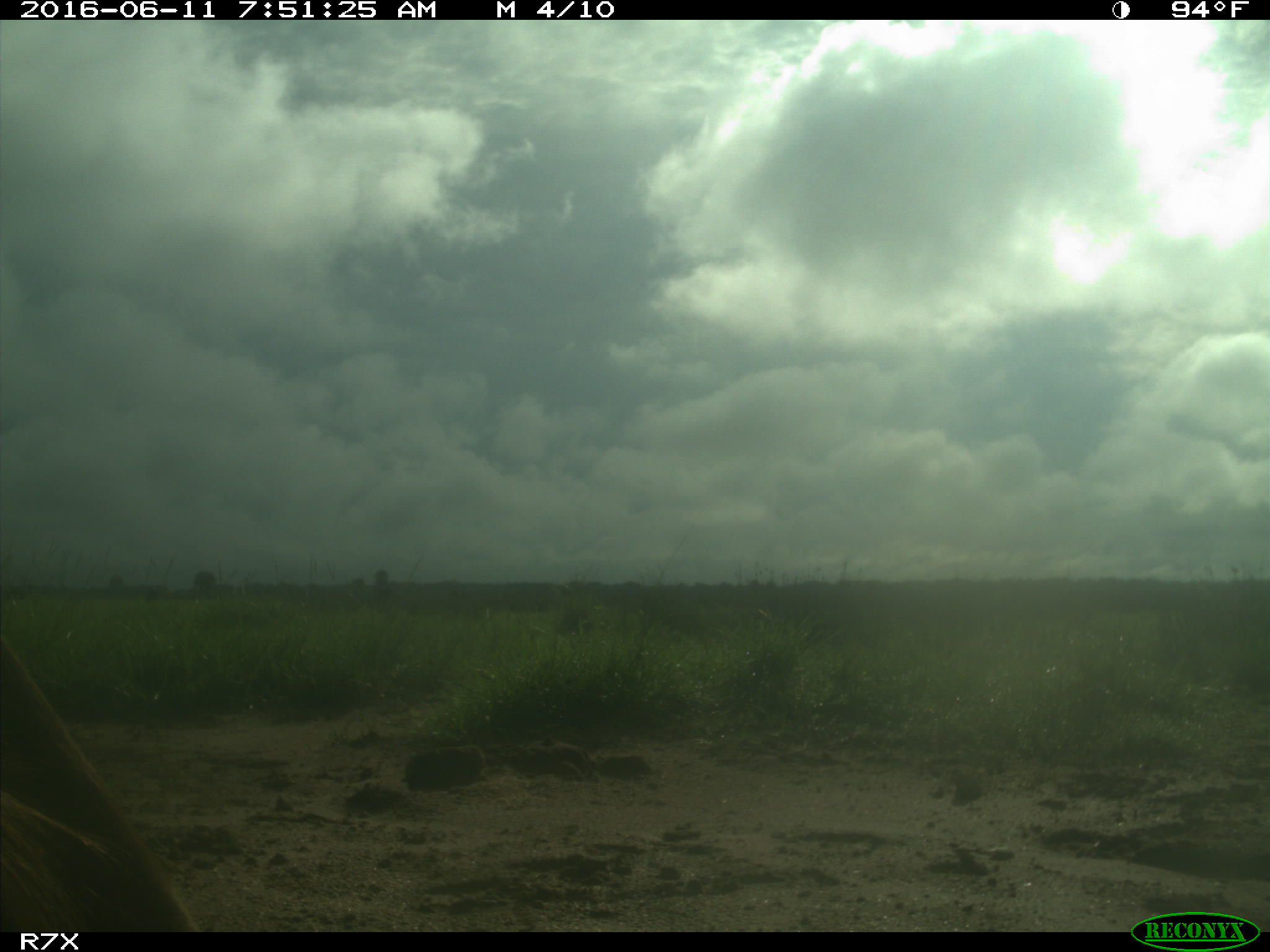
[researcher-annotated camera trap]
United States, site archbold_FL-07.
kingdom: Animalia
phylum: Chordata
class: Mammalia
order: Artiodactyla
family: Bovidae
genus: Bos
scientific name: Bos taurus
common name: domestic cow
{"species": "Bos taurus (domestic cow)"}